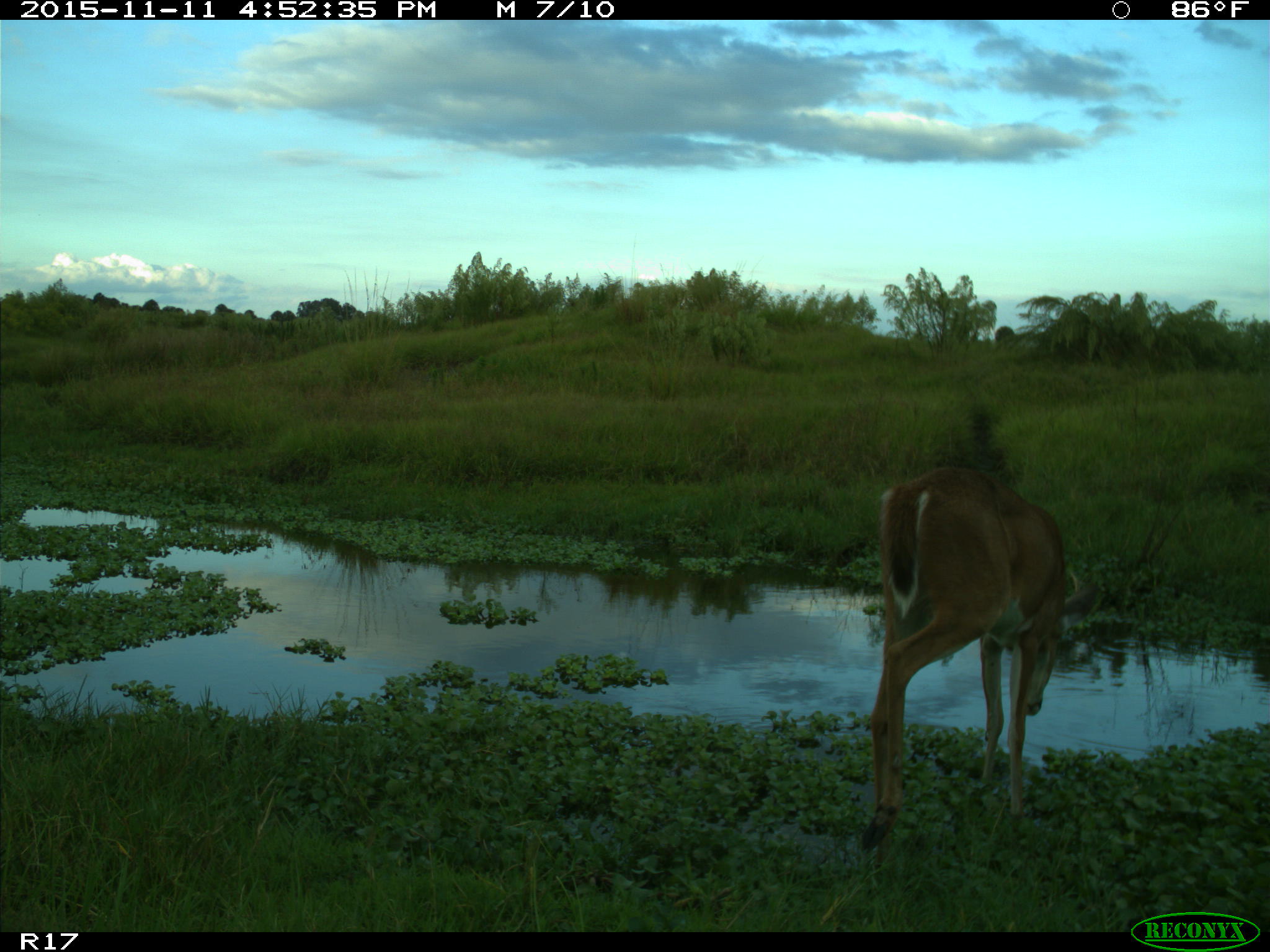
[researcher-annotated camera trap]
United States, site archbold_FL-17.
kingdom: Animalia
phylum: Chordata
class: Mammalia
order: Artiodactyla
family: Cervidae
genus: Odocoileus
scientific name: Odocoileus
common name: deer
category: unidentified deer